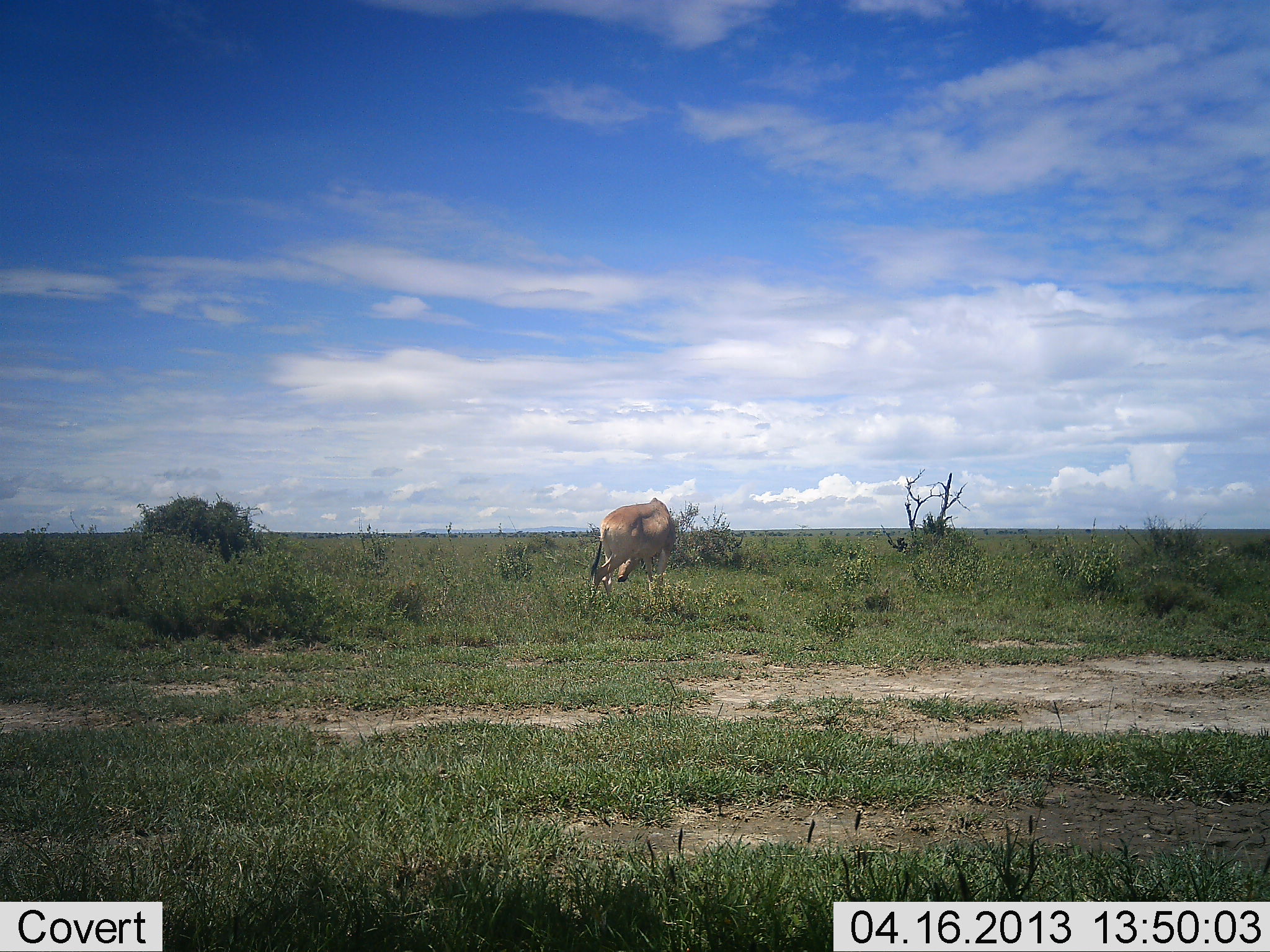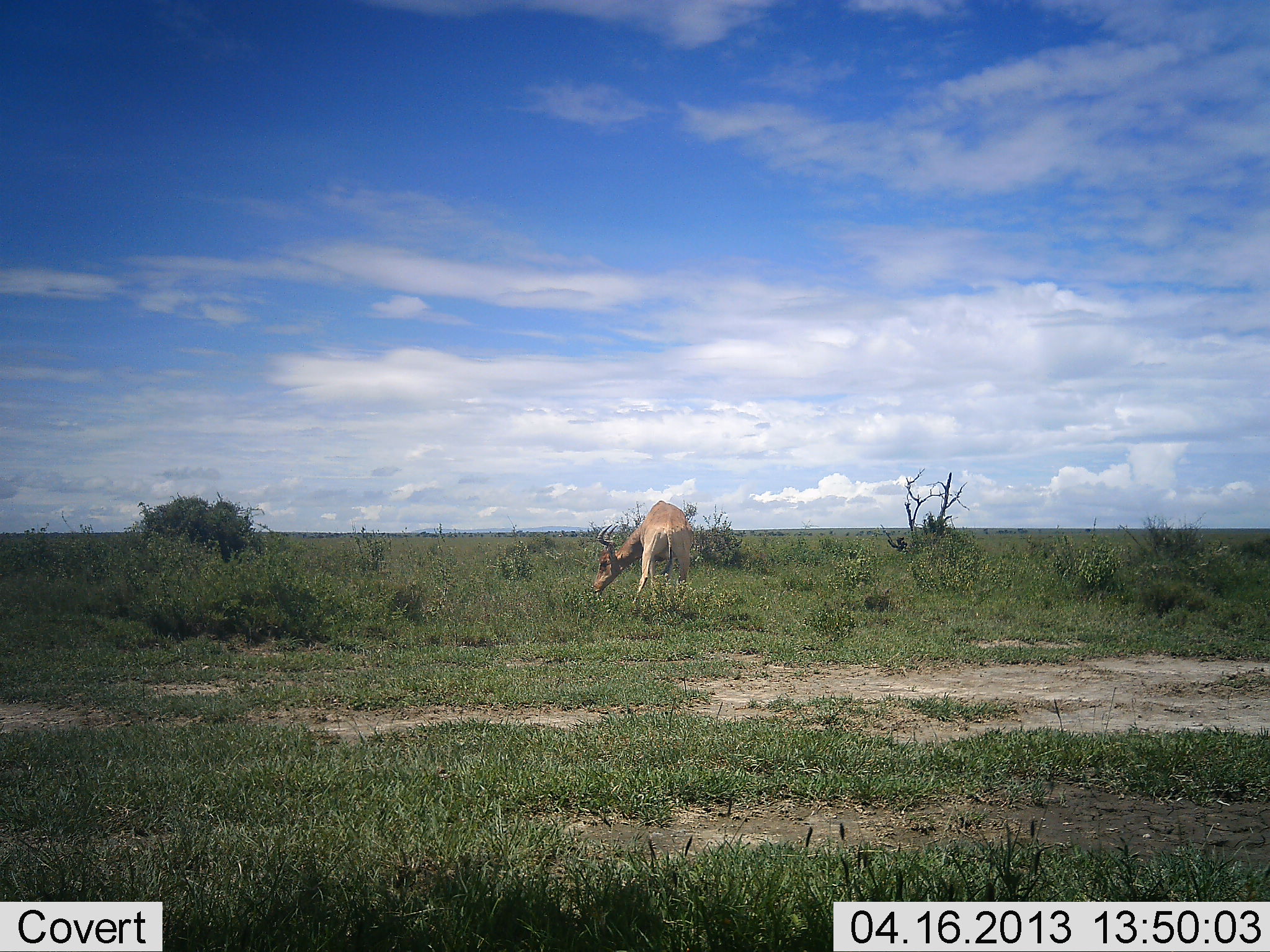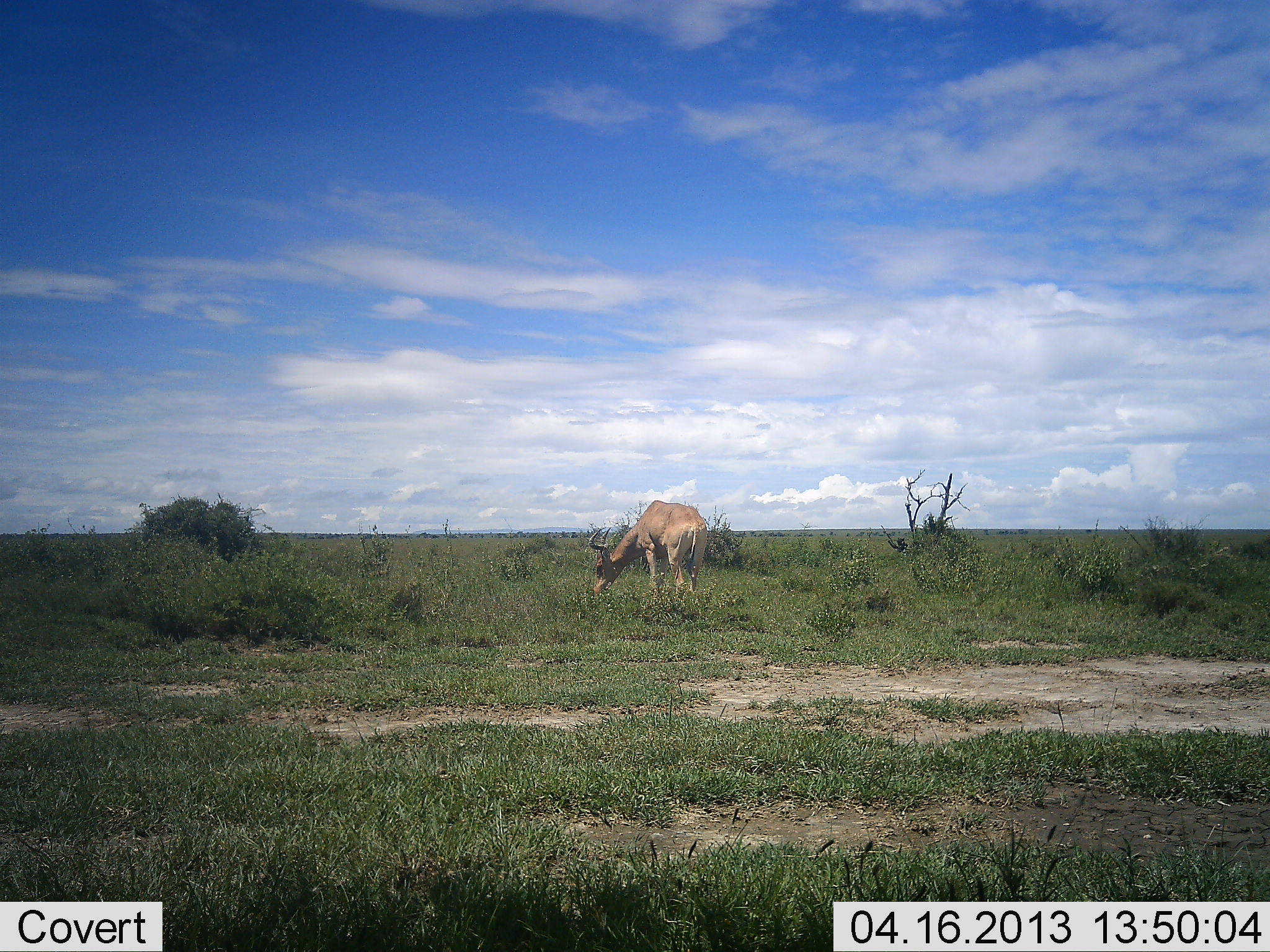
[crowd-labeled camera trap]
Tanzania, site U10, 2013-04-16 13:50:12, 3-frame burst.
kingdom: Animalia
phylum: Chordata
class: Mammalia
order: Artiodactyla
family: Bovidae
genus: Alcelaphus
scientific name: Alcelaphus buselaphus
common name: hartebeest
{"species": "hartebeest (Alcelaphus buselaphus)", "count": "1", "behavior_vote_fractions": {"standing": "15%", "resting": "0%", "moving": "20%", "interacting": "0%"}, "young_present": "0%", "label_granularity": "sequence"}